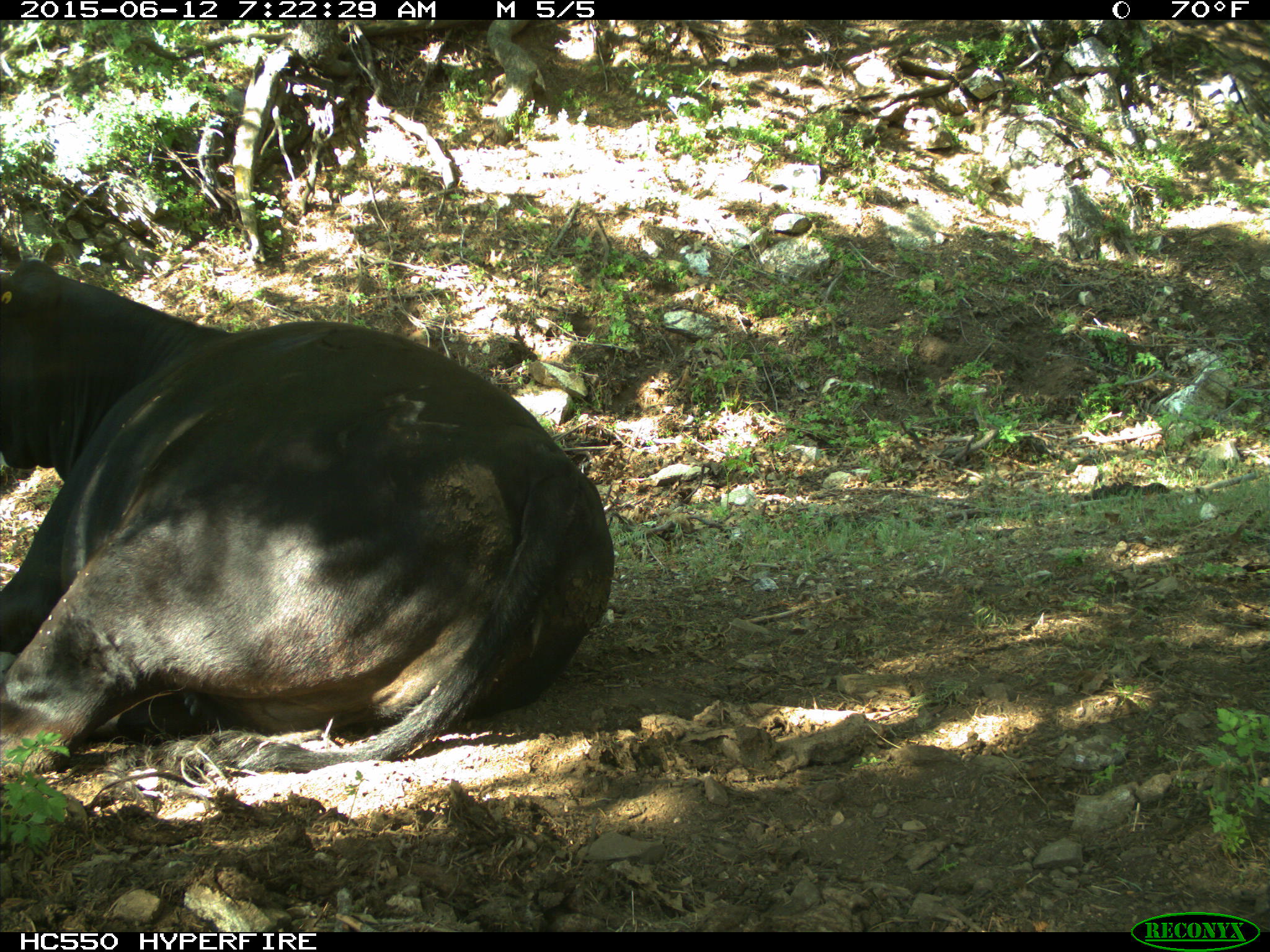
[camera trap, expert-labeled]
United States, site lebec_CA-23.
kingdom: Animalia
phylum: Chordata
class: Mammalia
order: Artiodactyla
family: Bovidae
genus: Bos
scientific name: Bos taurus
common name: domestic cow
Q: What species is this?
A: Bos taurus (domestic cow).